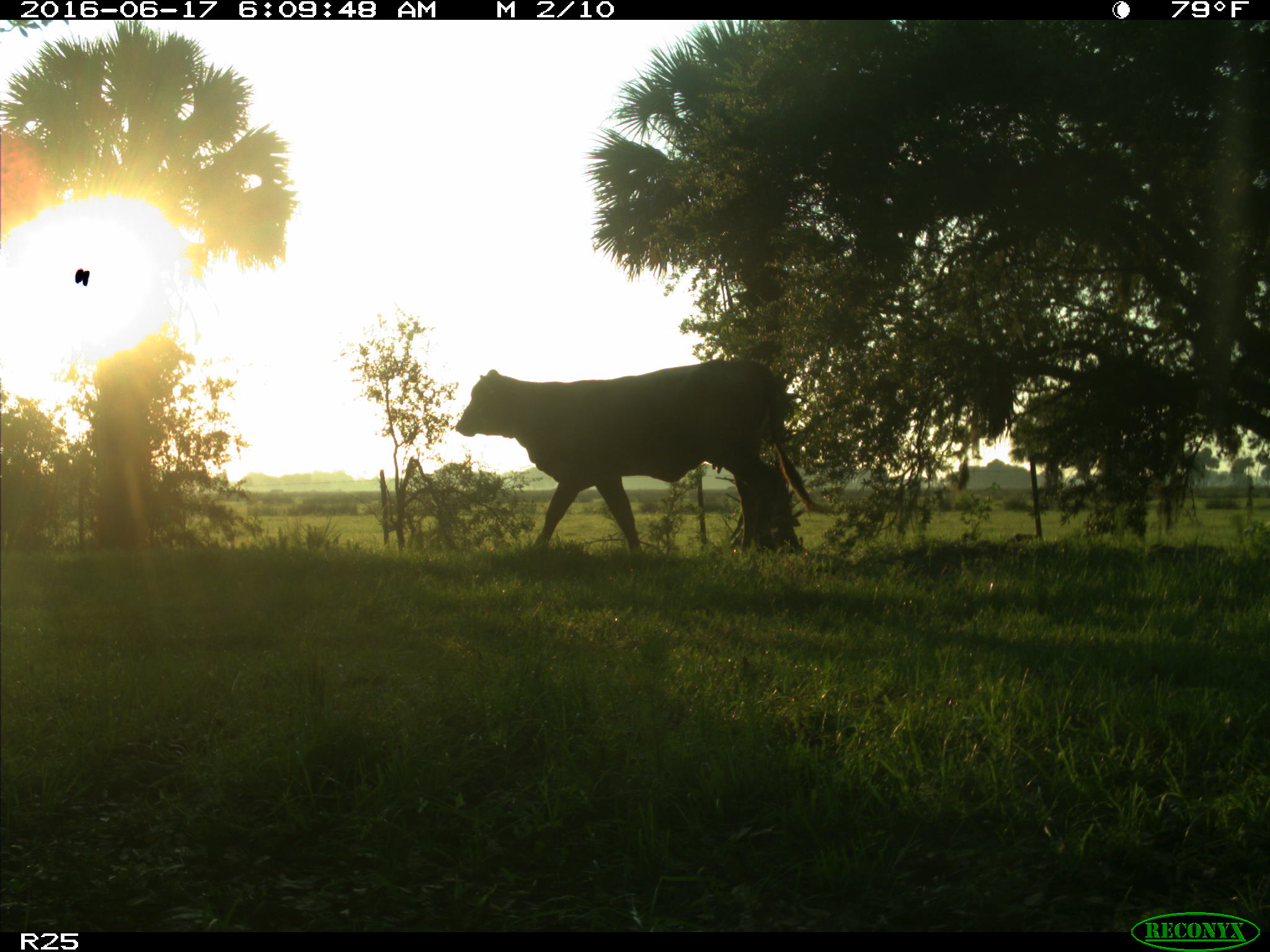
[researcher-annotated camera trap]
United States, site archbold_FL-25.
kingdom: Animalia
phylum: Chordata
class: Mammalia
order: Artiodactyla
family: Bovidae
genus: Bos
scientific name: Bos taurus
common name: domestic cow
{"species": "Bos taurus (domestic cow)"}